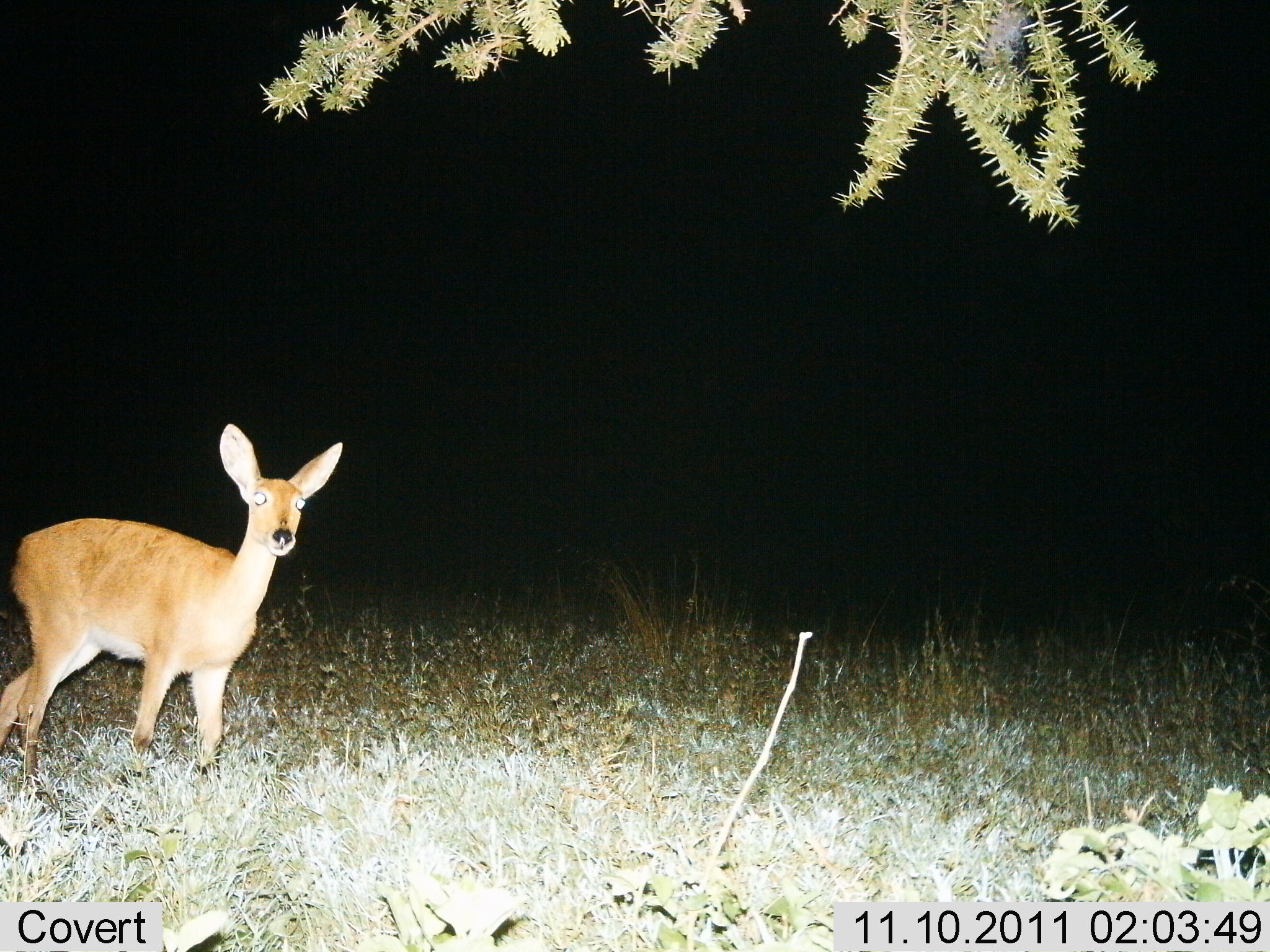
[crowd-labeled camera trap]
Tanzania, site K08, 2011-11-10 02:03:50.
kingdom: Animalia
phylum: Chordata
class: Mammalia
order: Artiodactyla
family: Bovidae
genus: Redunca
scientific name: Redunca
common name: reedbuck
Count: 1.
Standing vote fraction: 100%.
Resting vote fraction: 0%.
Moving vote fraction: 0%.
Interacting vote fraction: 0%.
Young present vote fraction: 0%.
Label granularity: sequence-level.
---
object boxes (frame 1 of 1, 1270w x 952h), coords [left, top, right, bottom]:
animal: [0, 422, 343, 783]